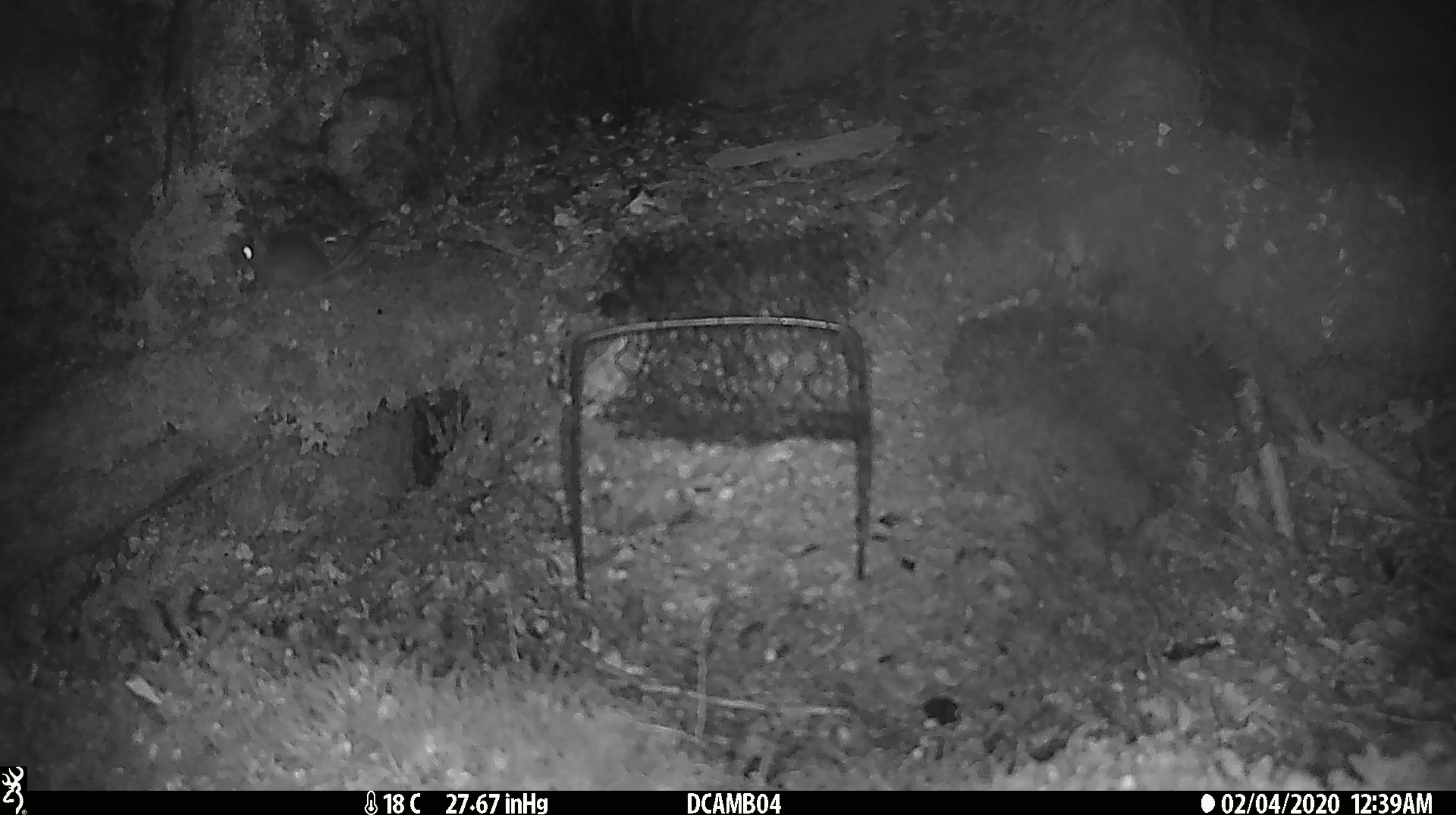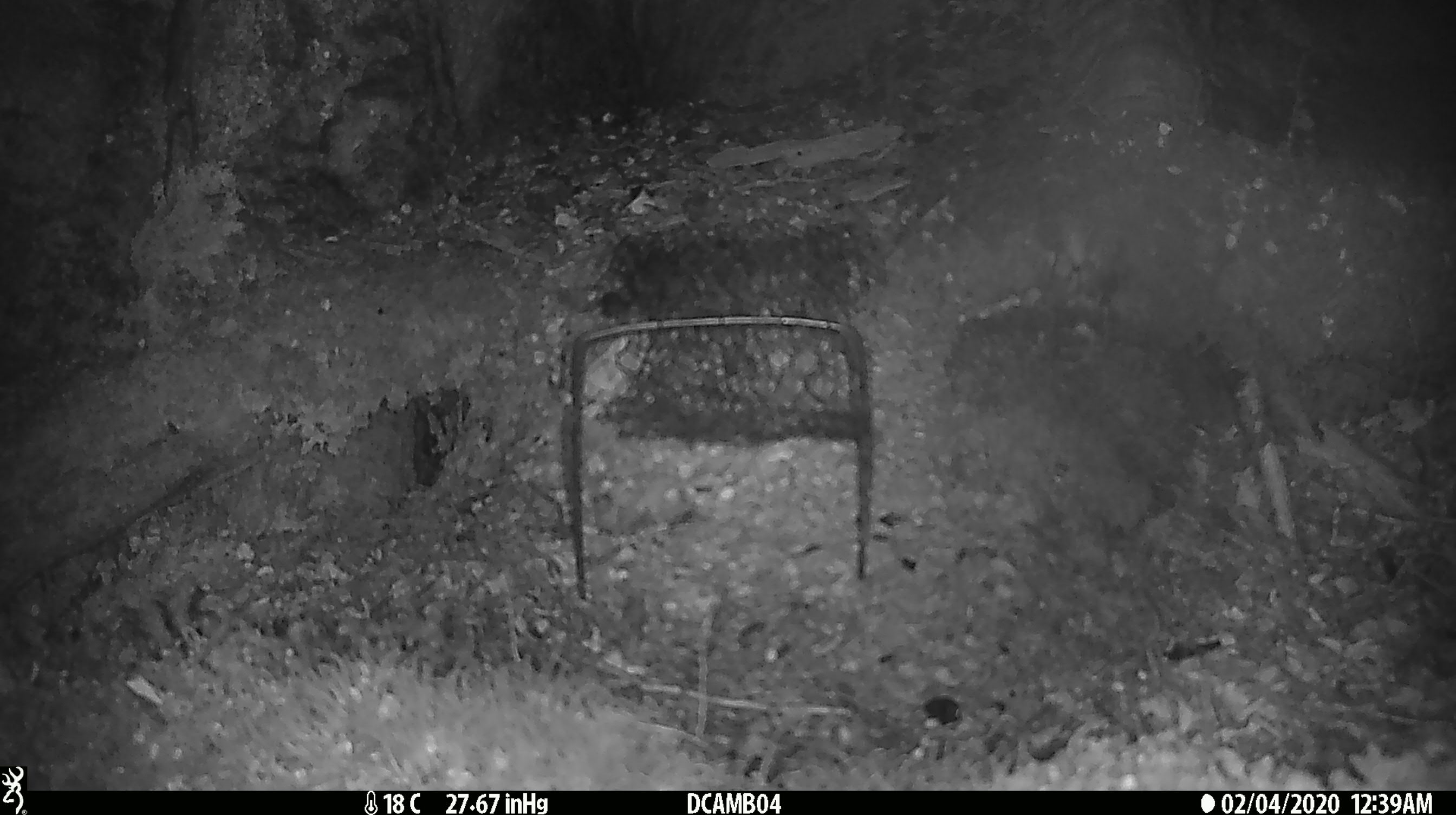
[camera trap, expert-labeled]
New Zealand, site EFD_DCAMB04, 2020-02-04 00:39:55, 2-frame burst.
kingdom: Animalia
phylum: Chordata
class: Mammalia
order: Rodentia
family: Muridae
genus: Mus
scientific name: Mus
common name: mouse